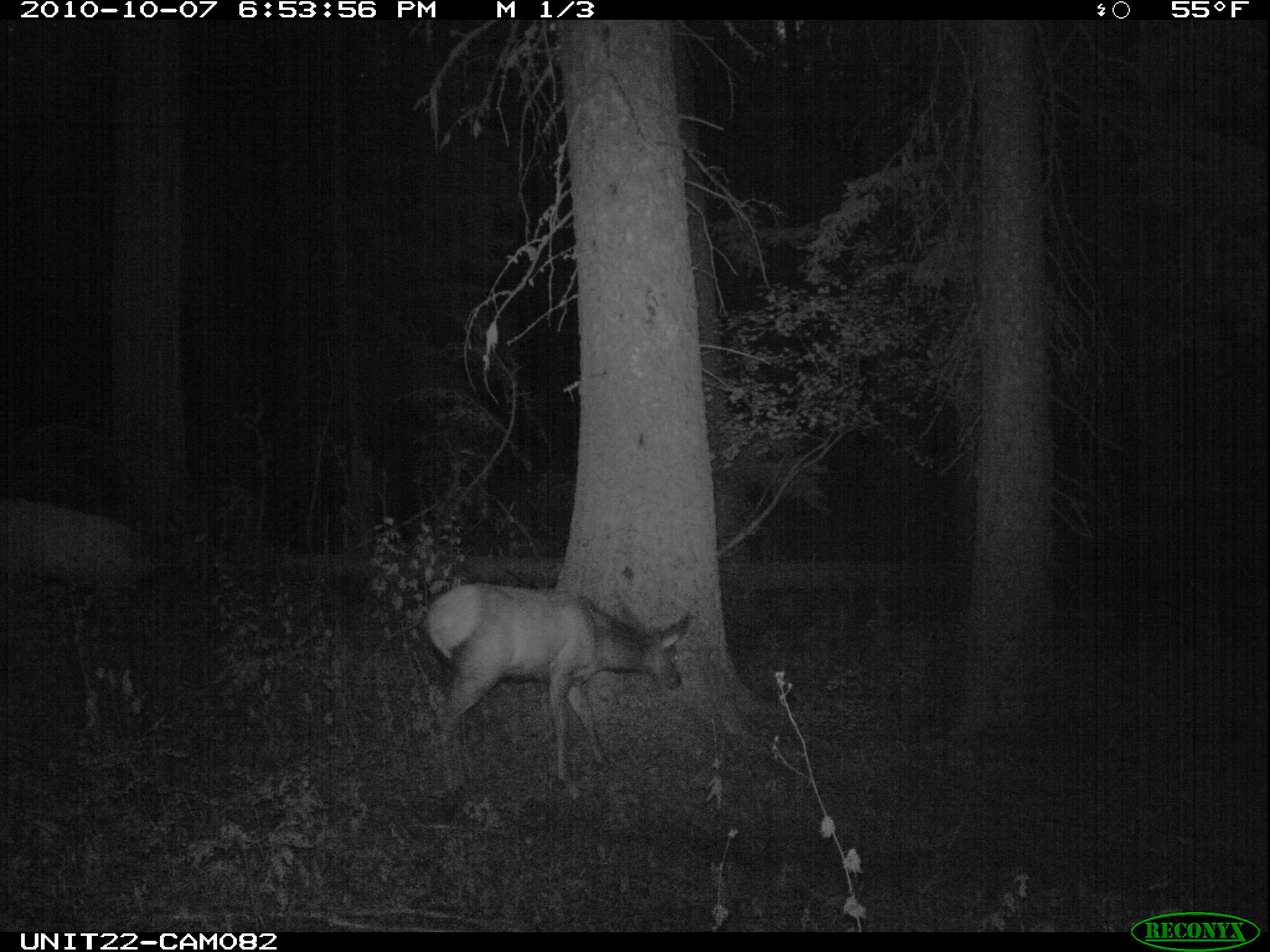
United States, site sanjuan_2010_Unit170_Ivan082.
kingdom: Animalia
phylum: Chordata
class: Mammalia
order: Artiodactyla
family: Cervidae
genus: Cervus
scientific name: Cervus elaphus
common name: red deer